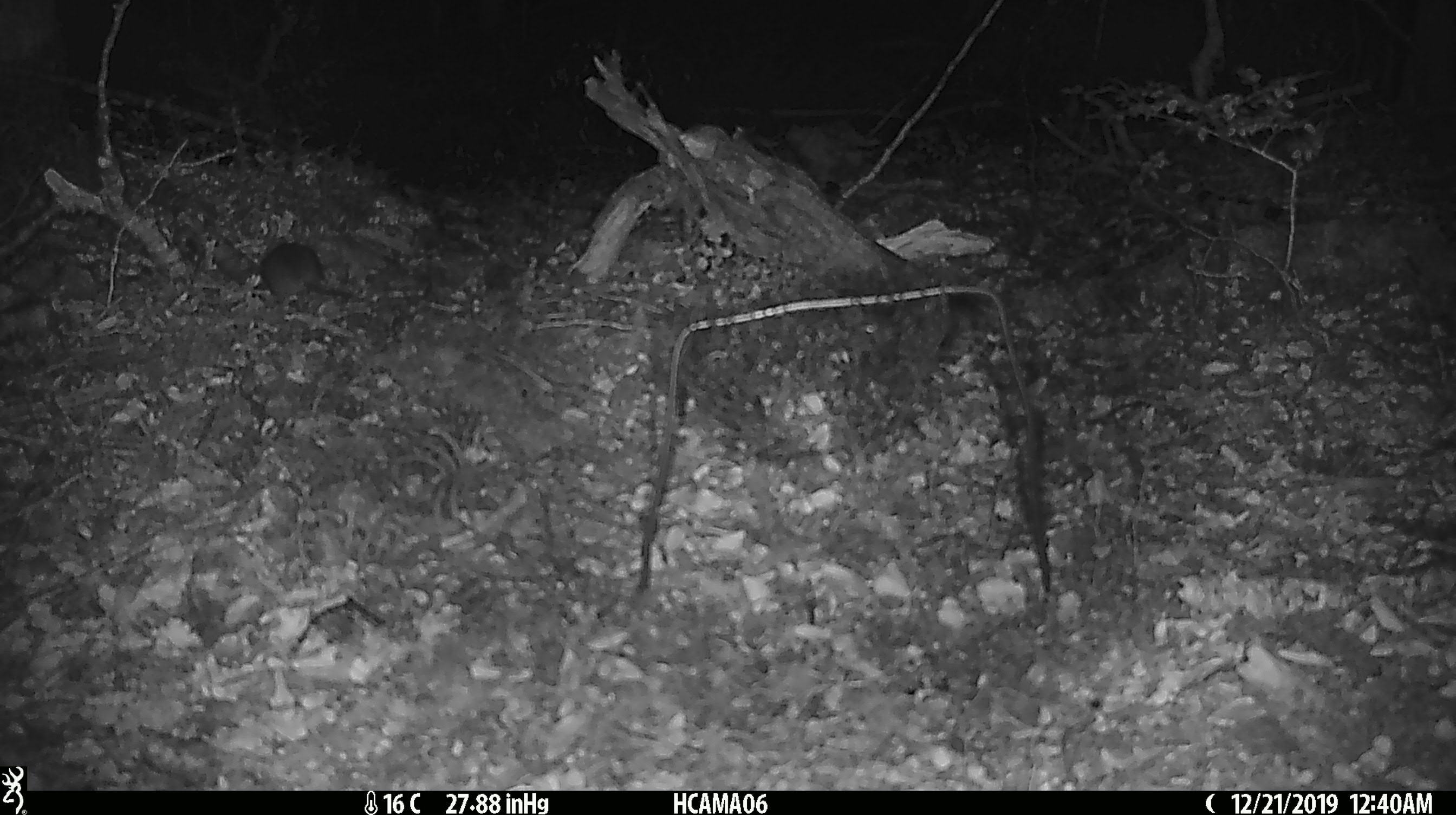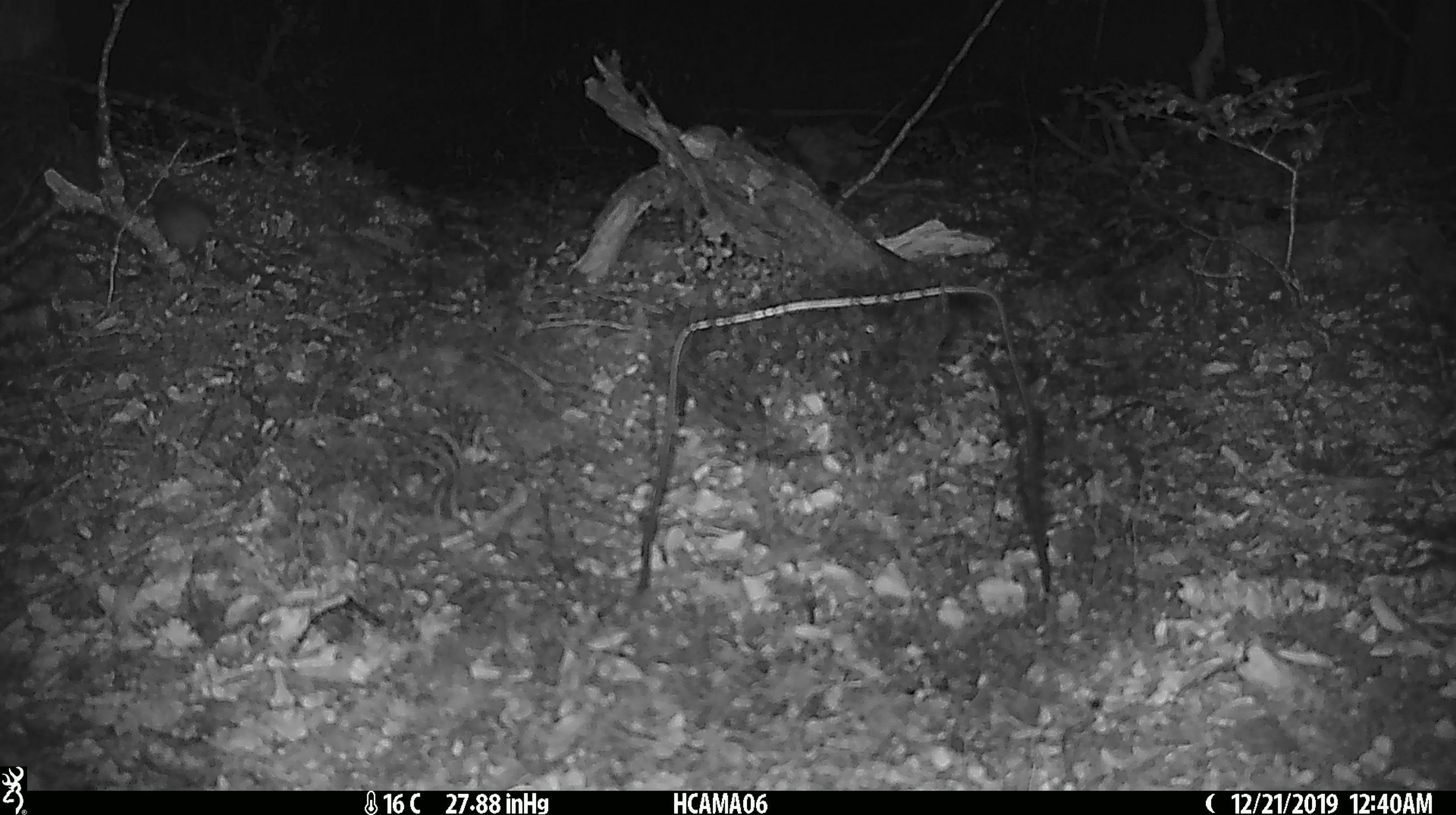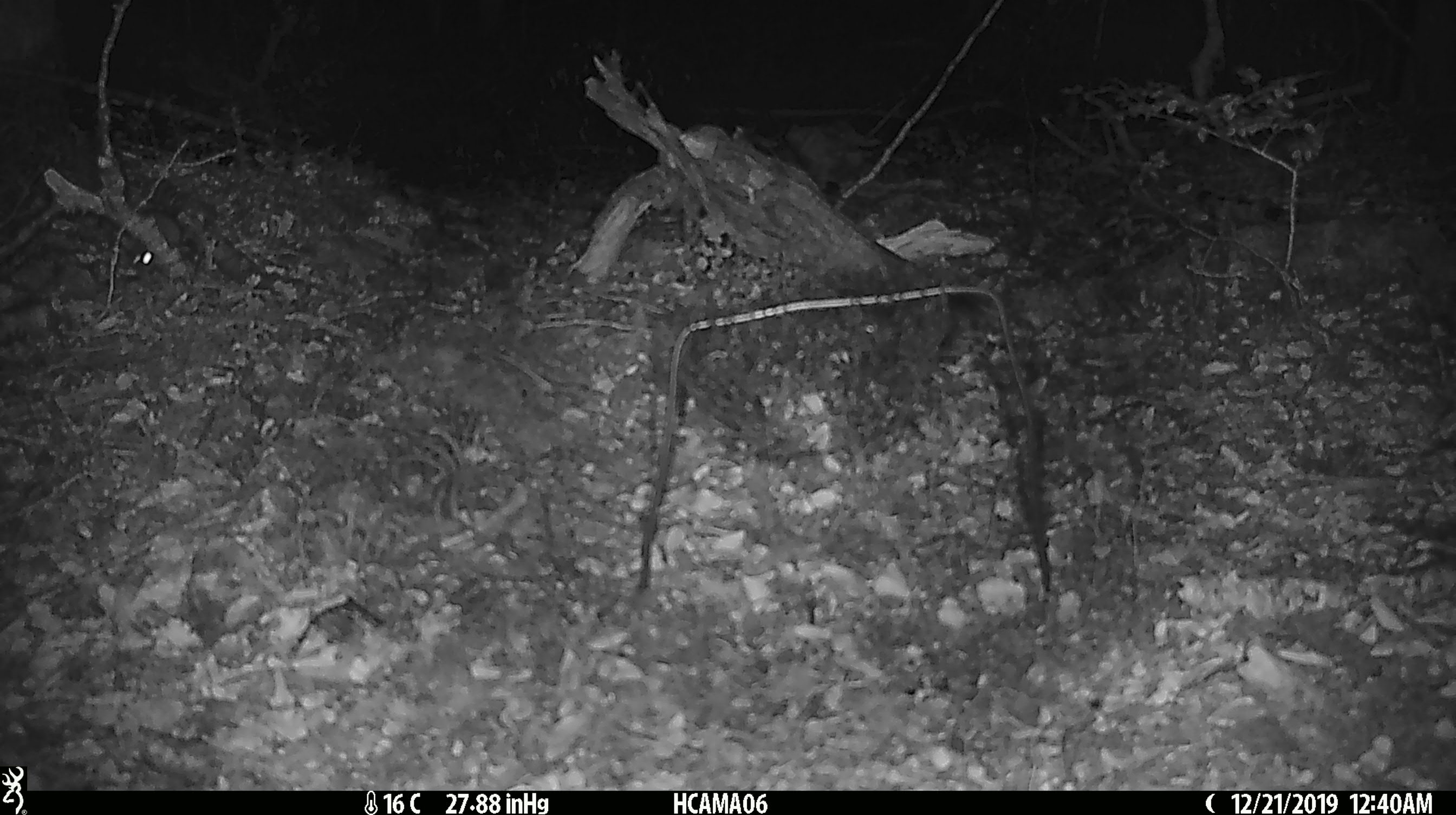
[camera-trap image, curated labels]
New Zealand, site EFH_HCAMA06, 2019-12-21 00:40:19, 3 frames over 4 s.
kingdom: Animalia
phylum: Chordata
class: Mammalia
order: Rodentia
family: Muridae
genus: Mus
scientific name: Mus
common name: mouse